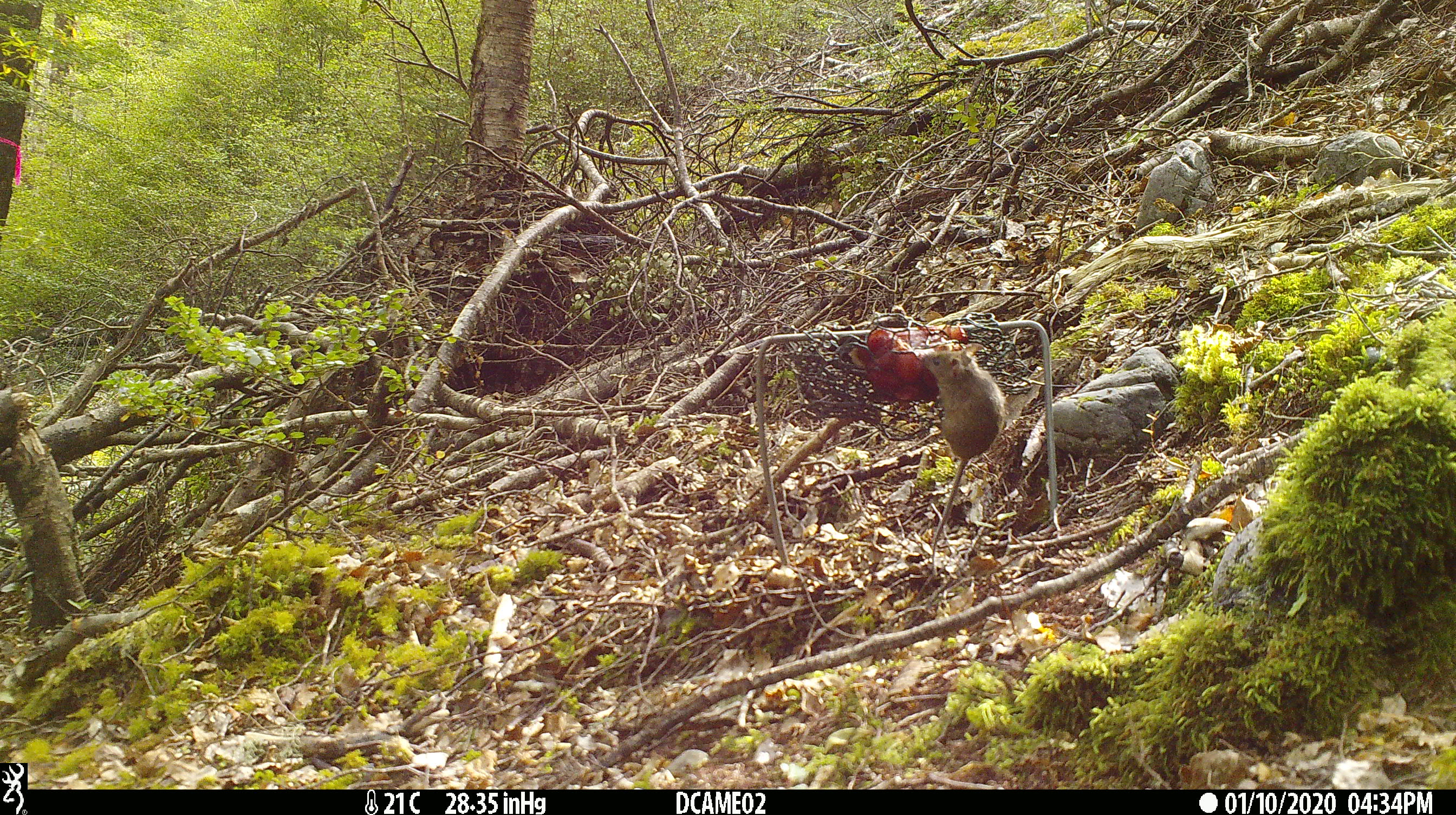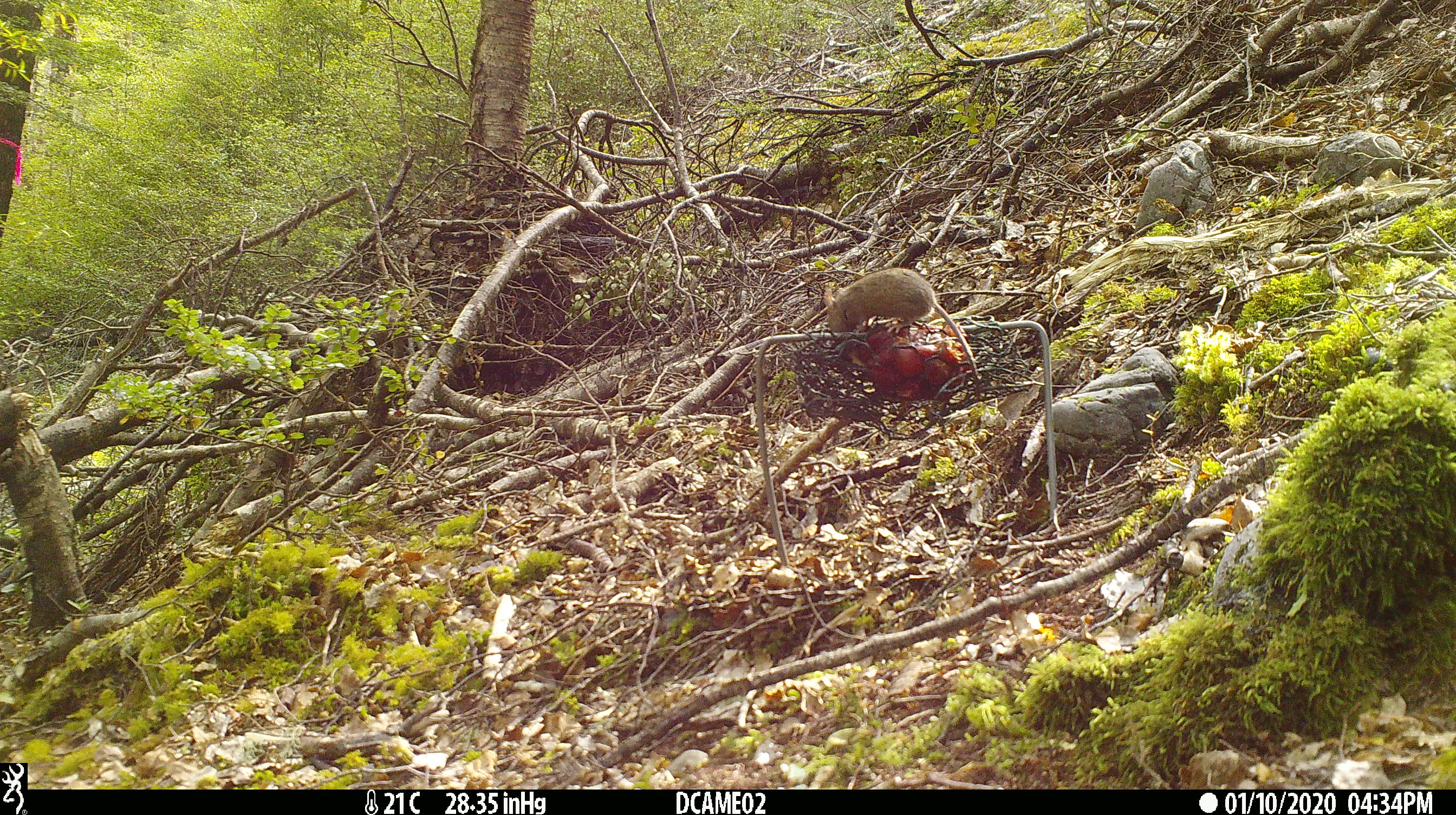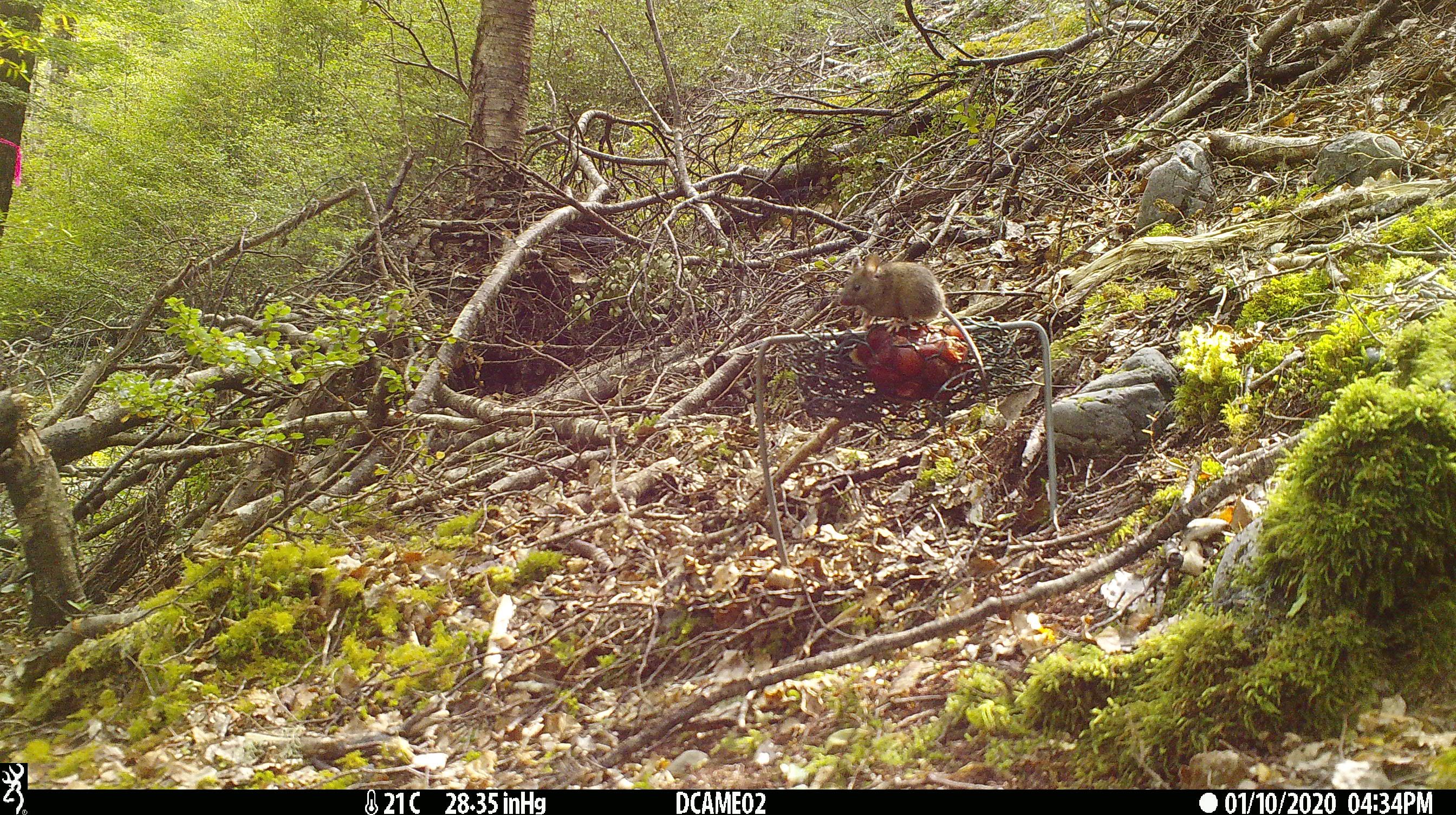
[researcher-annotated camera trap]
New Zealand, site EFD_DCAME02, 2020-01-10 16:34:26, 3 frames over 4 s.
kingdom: Animalia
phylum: Chordata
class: Mammalia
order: Rodentia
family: Muridae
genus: Mus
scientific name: Mus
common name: mouse